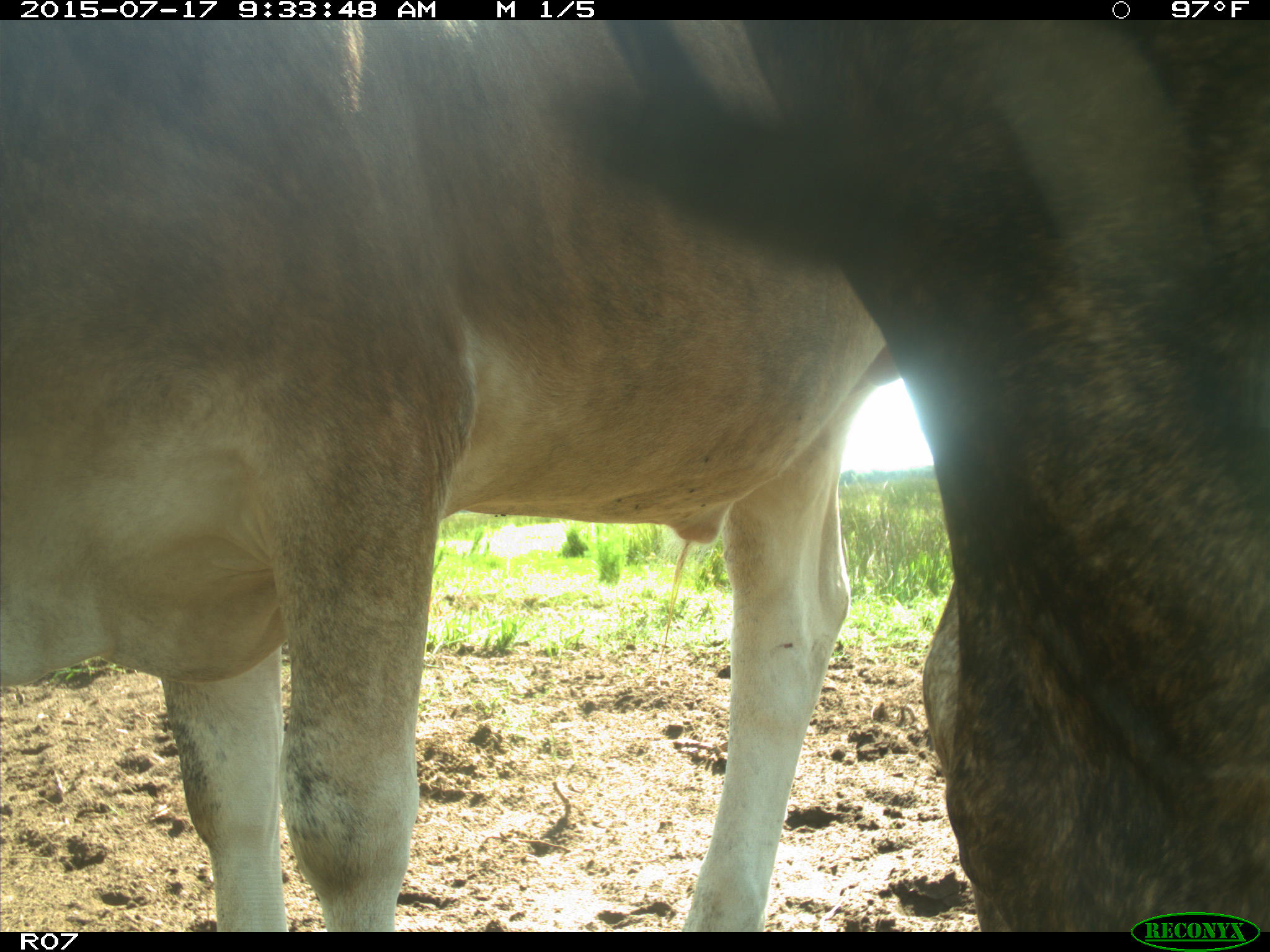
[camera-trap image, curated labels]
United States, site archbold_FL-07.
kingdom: Animalia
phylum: Chordata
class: Mammalia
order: Artiodactyla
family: Bovidae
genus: Bos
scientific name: Bos taurus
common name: domestic cow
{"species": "Bos taurus (domestic cow)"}